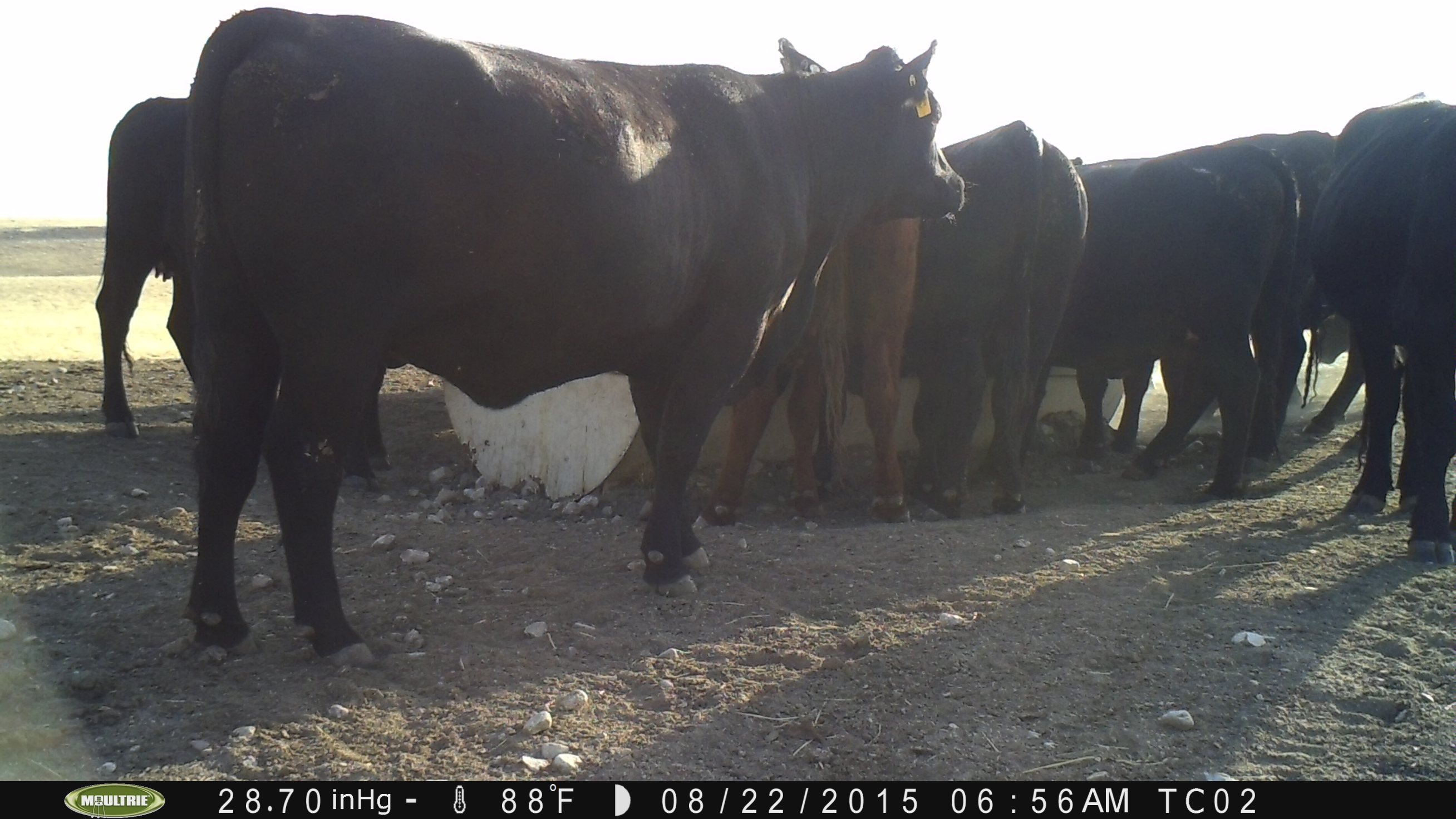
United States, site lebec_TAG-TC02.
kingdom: Animalia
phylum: Chordata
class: Mammalia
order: Artiodactyla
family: Bovidae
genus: Bos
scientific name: Bos taurus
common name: domestic cow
Bos taurus (domestic cow).